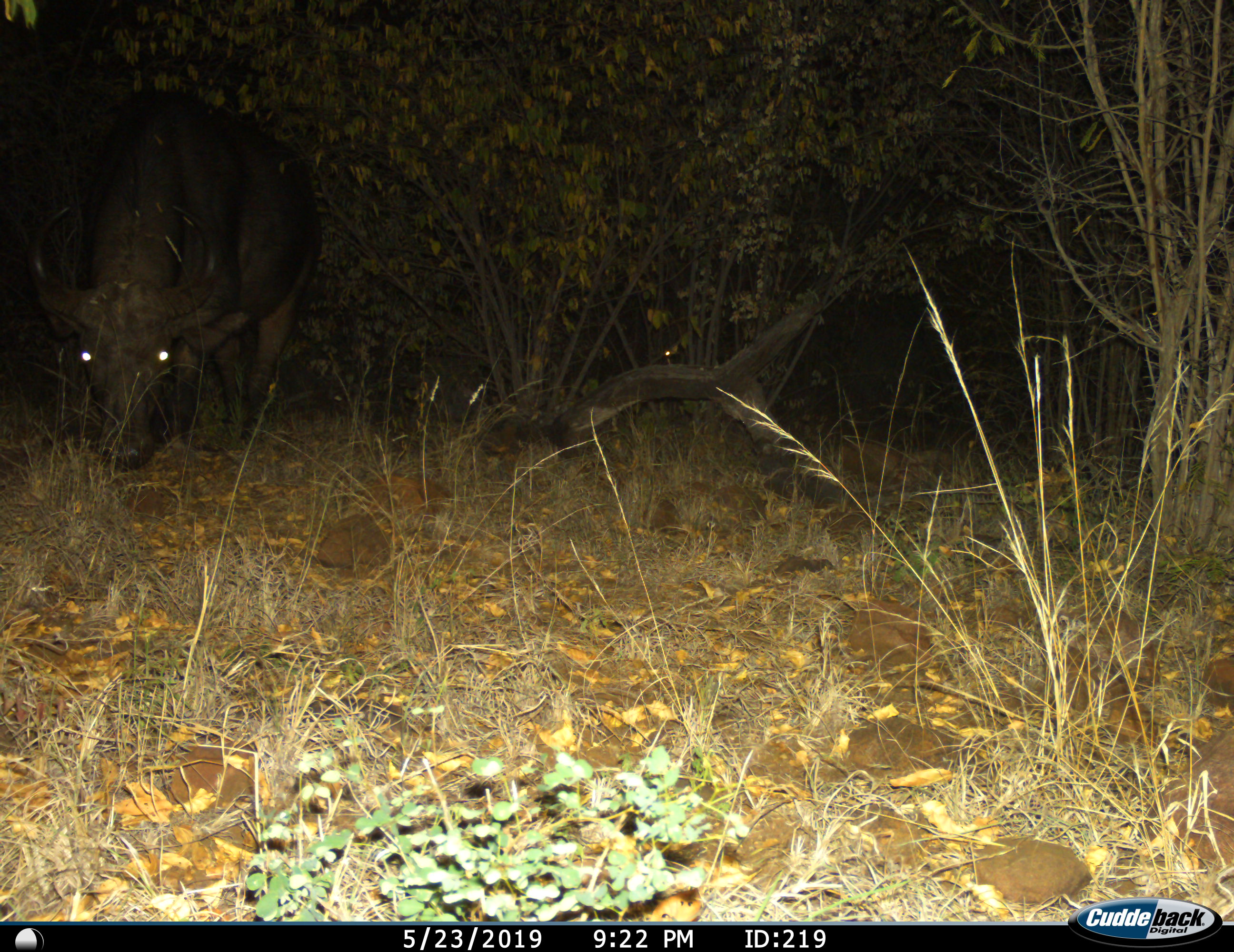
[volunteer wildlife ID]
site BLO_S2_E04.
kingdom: Animalia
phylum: Chordata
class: Mammalia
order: Artiodactyla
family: Bovidae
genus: Syncerus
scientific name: Syncerus caffer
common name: african buffalo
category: buffalo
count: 1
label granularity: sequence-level